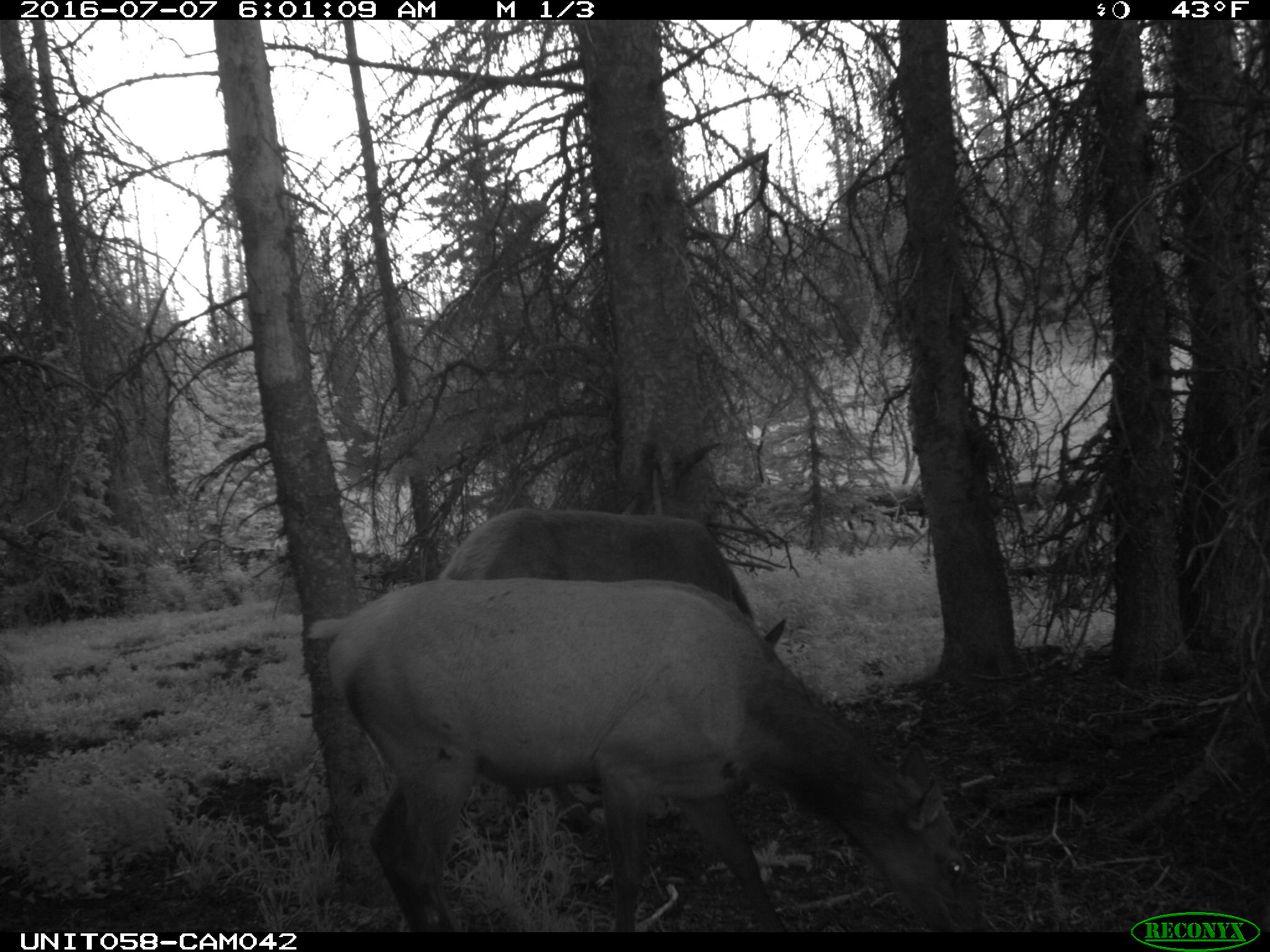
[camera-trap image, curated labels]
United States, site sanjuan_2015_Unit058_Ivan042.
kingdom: Animalia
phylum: Chordata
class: Mammalia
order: Artiodactyla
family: Cervidae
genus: Cervus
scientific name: Cervus elaphus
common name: red deer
Cervus elaphus (red deer).